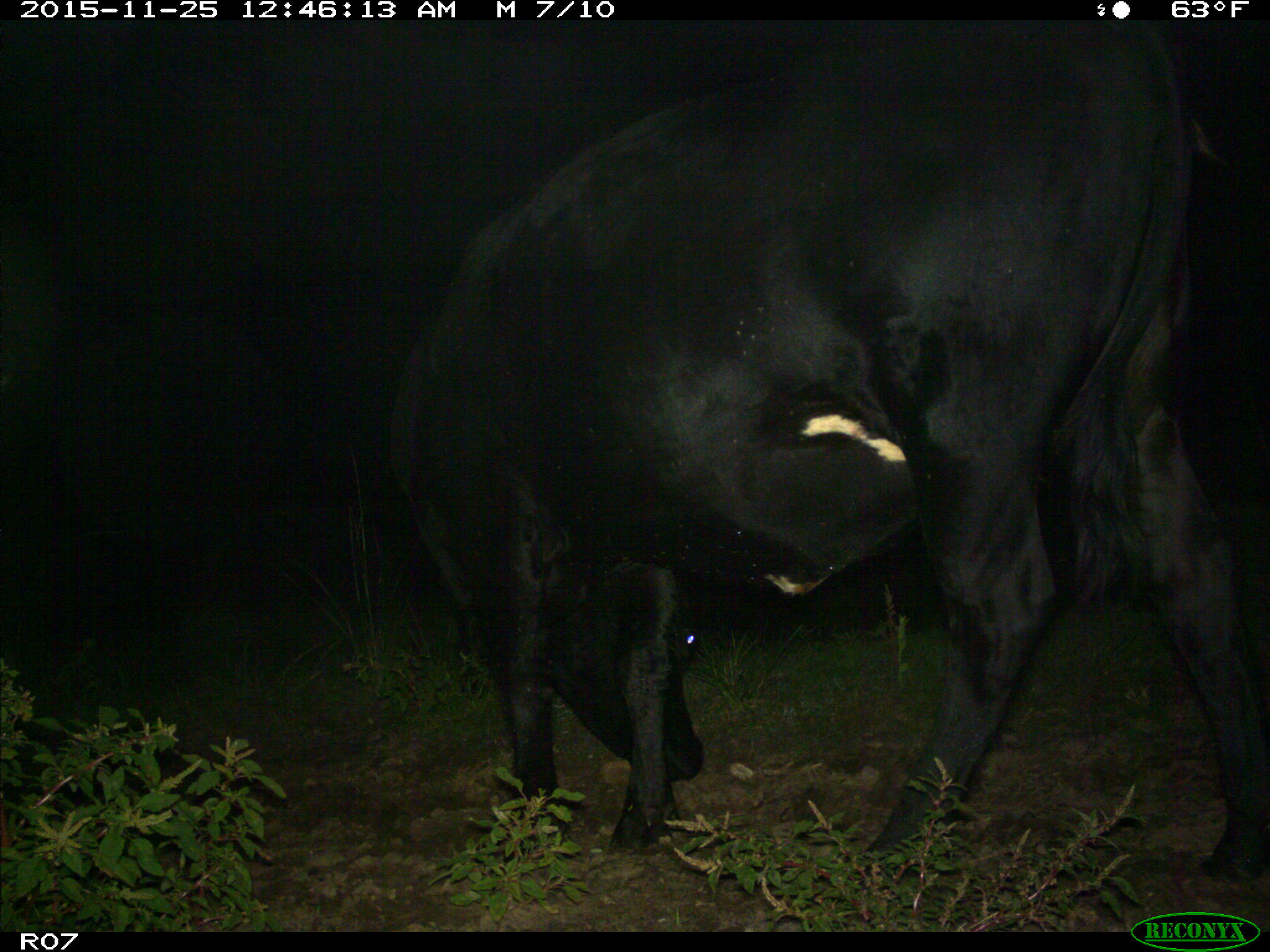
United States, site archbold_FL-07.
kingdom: Animalia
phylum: Chordata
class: Mammalia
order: Artiodactyla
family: Bovidae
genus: Bos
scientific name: Bos taurus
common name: domestic cow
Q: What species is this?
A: Bos taurus (domestic cow).